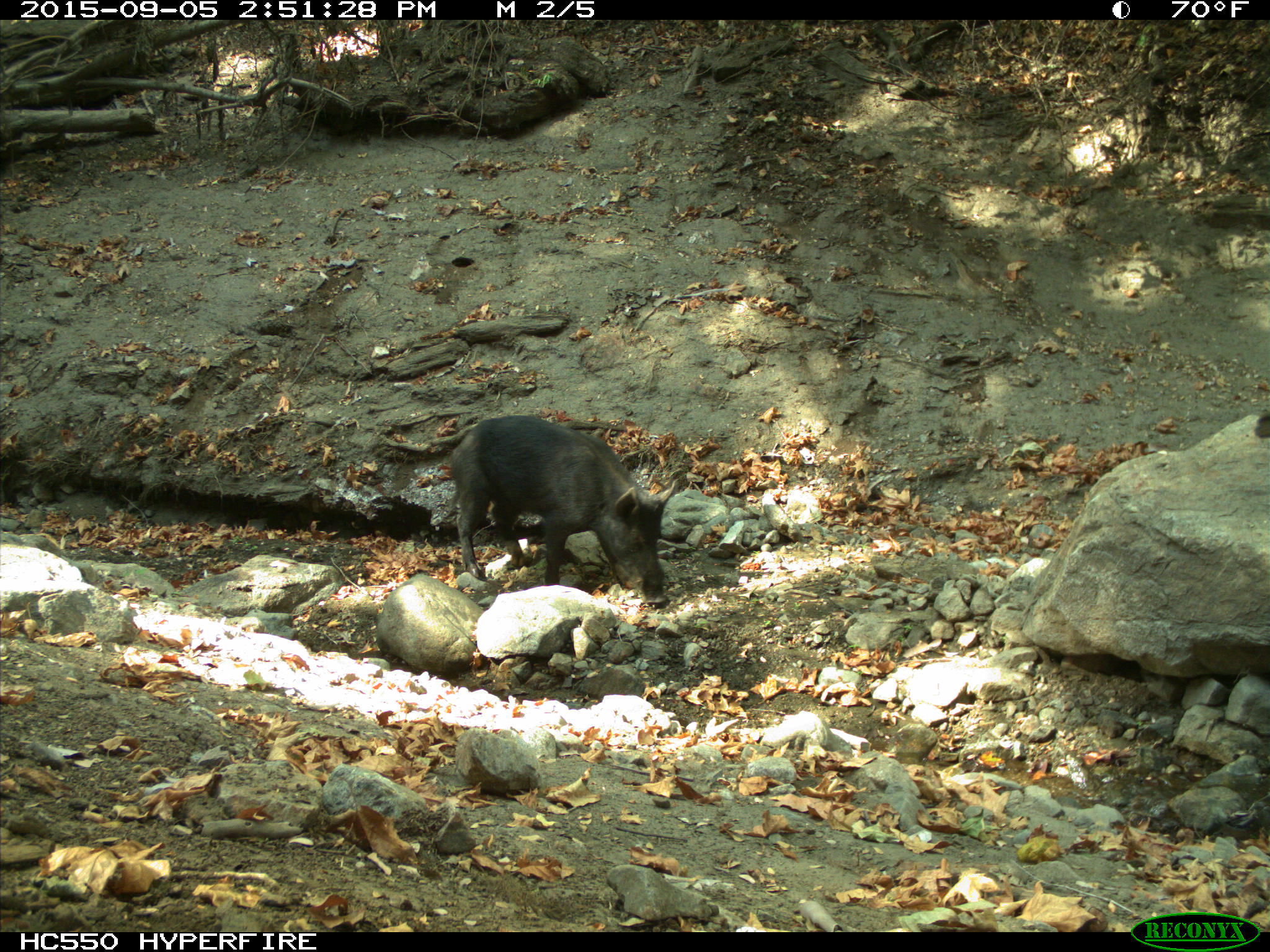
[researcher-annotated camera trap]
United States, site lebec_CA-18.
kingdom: Animalia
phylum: Chordata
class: Mammalia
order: Artiodactyla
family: Suidae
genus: Sus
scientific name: Sus scrofa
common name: wild boar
Sus scrofa (wild boar).